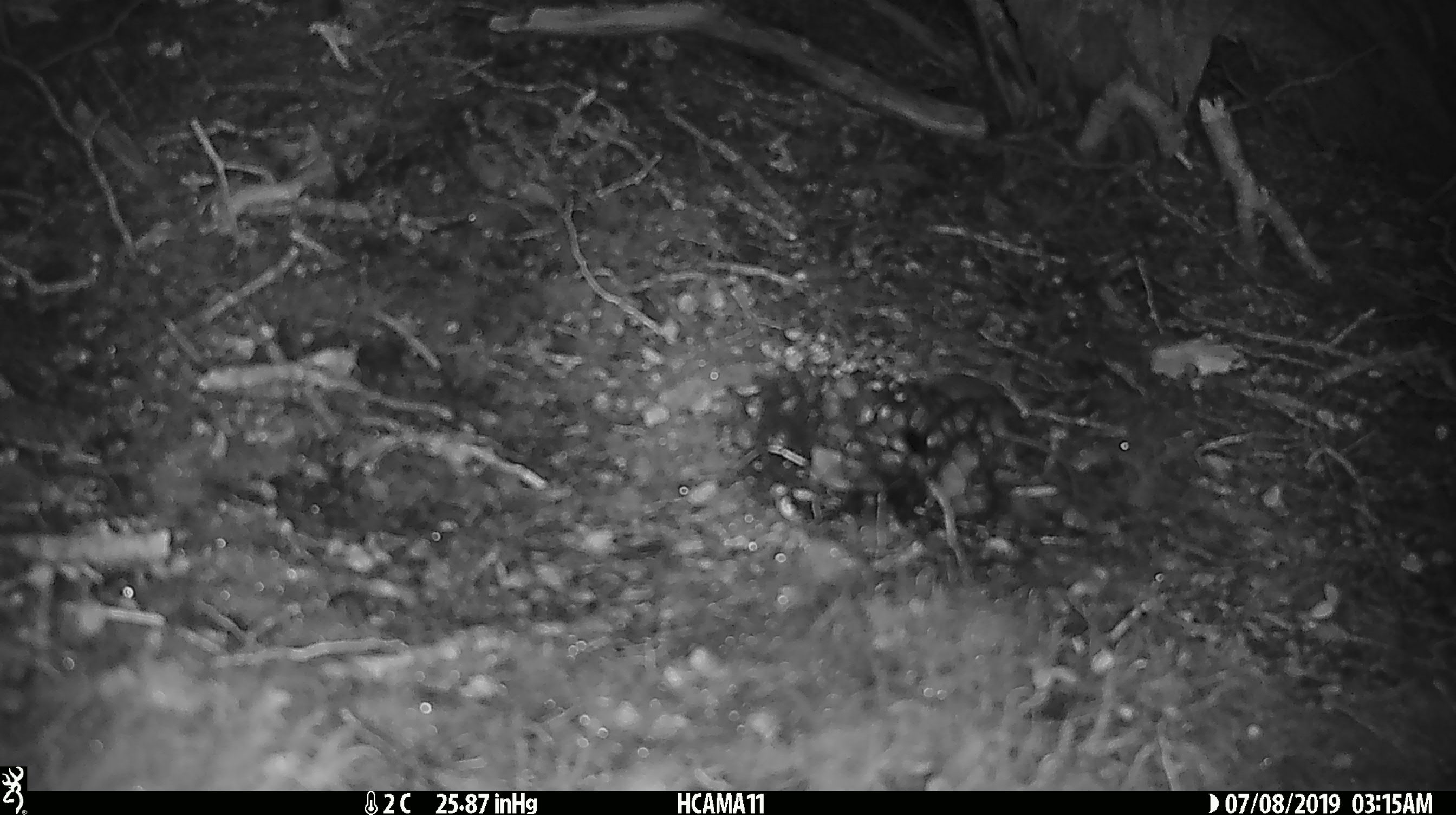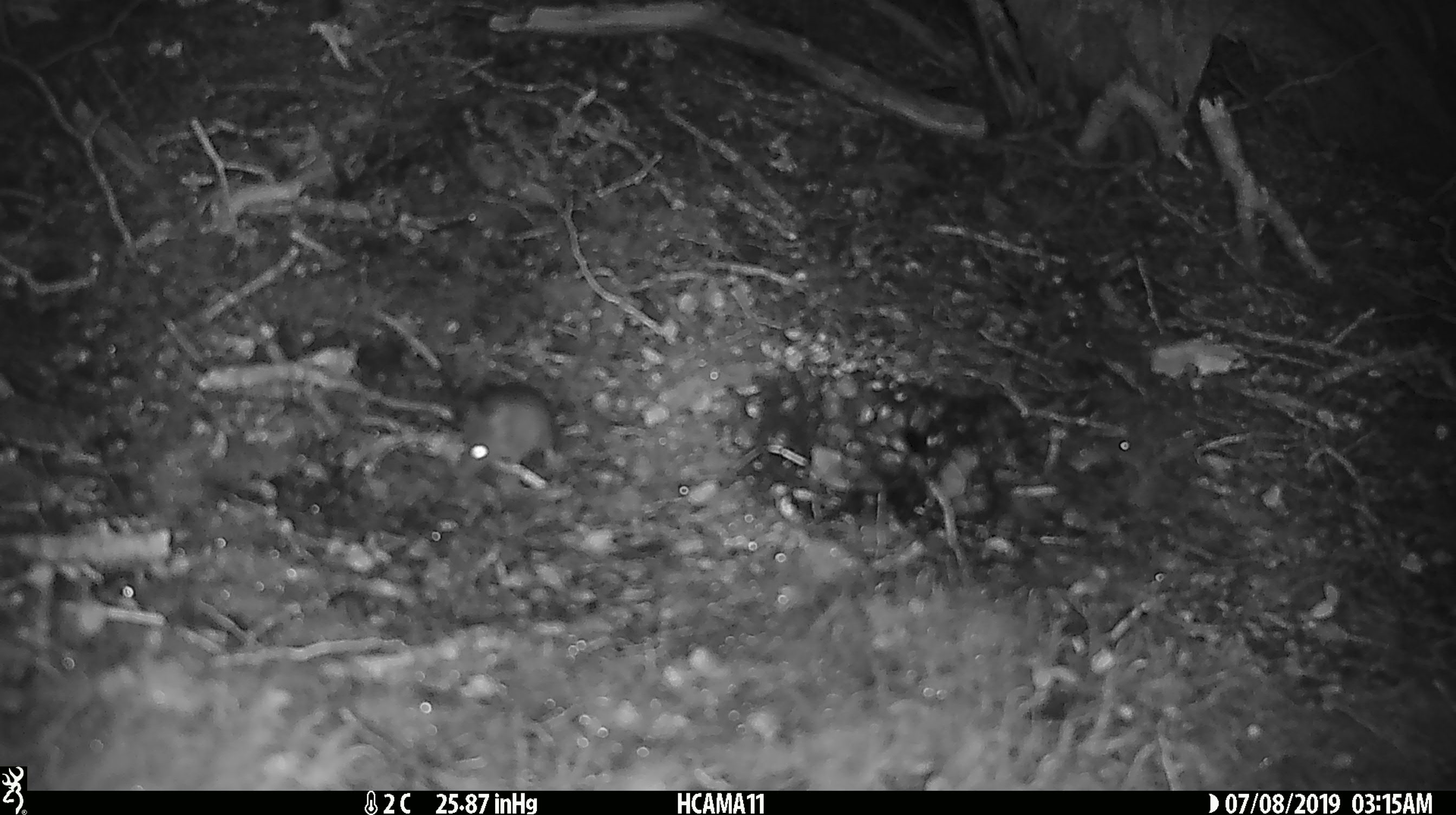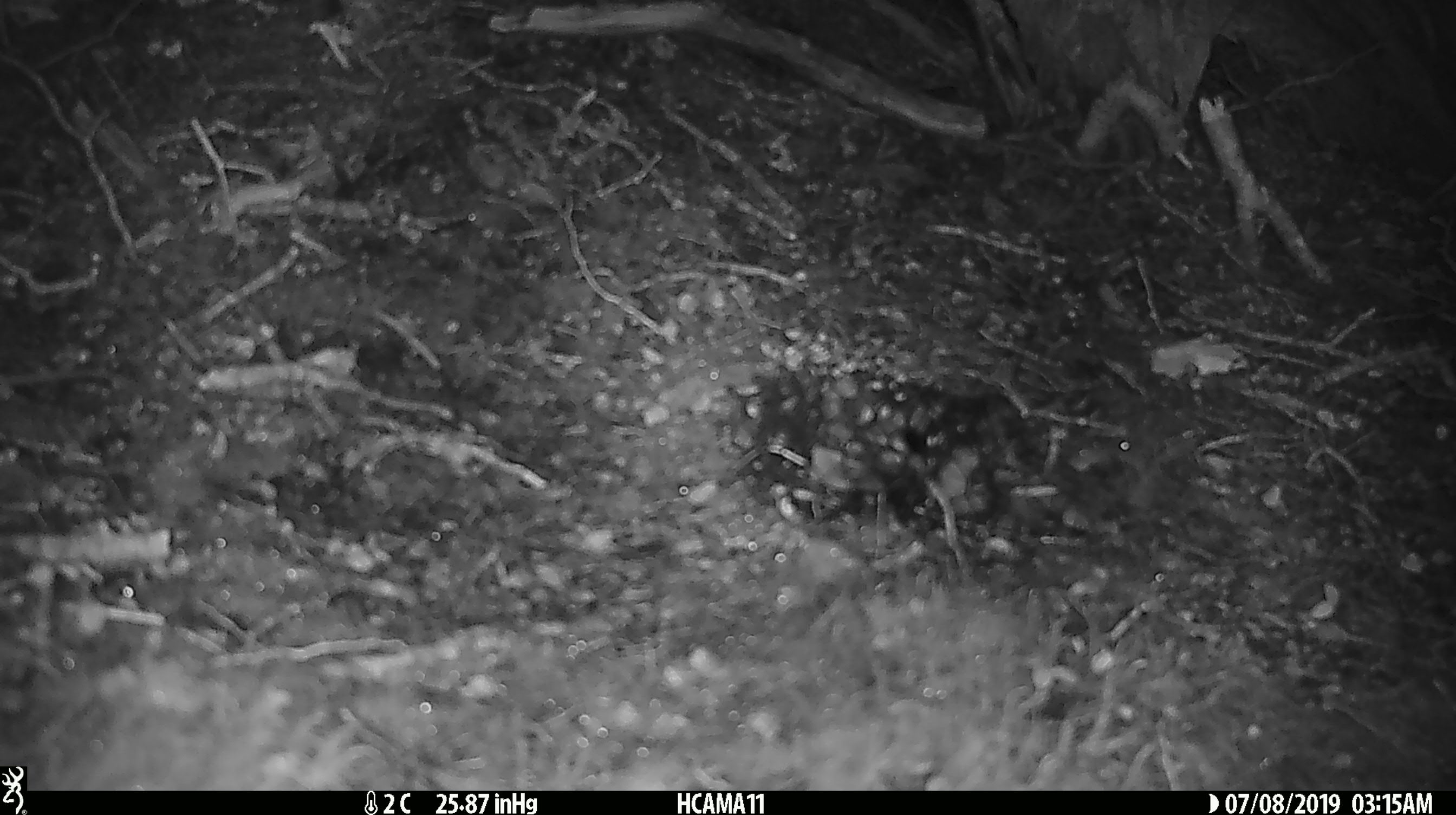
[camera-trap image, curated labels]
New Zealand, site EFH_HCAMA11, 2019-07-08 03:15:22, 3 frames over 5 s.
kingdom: Animalia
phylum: Chordata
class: Mammalia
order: Rodentia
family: Muridae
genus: Mus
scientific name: Mus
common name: mouse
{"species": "mouse (Mus)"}